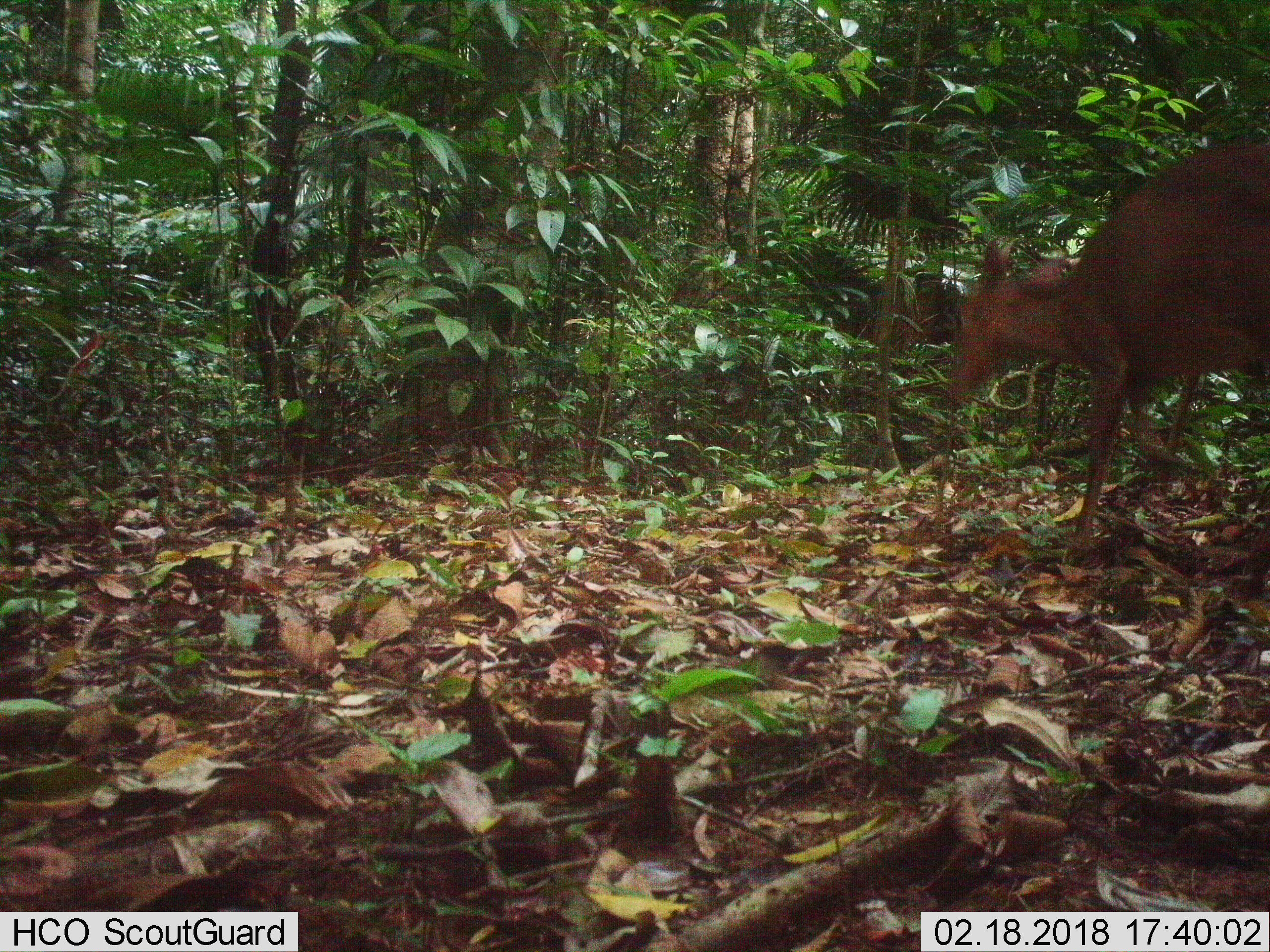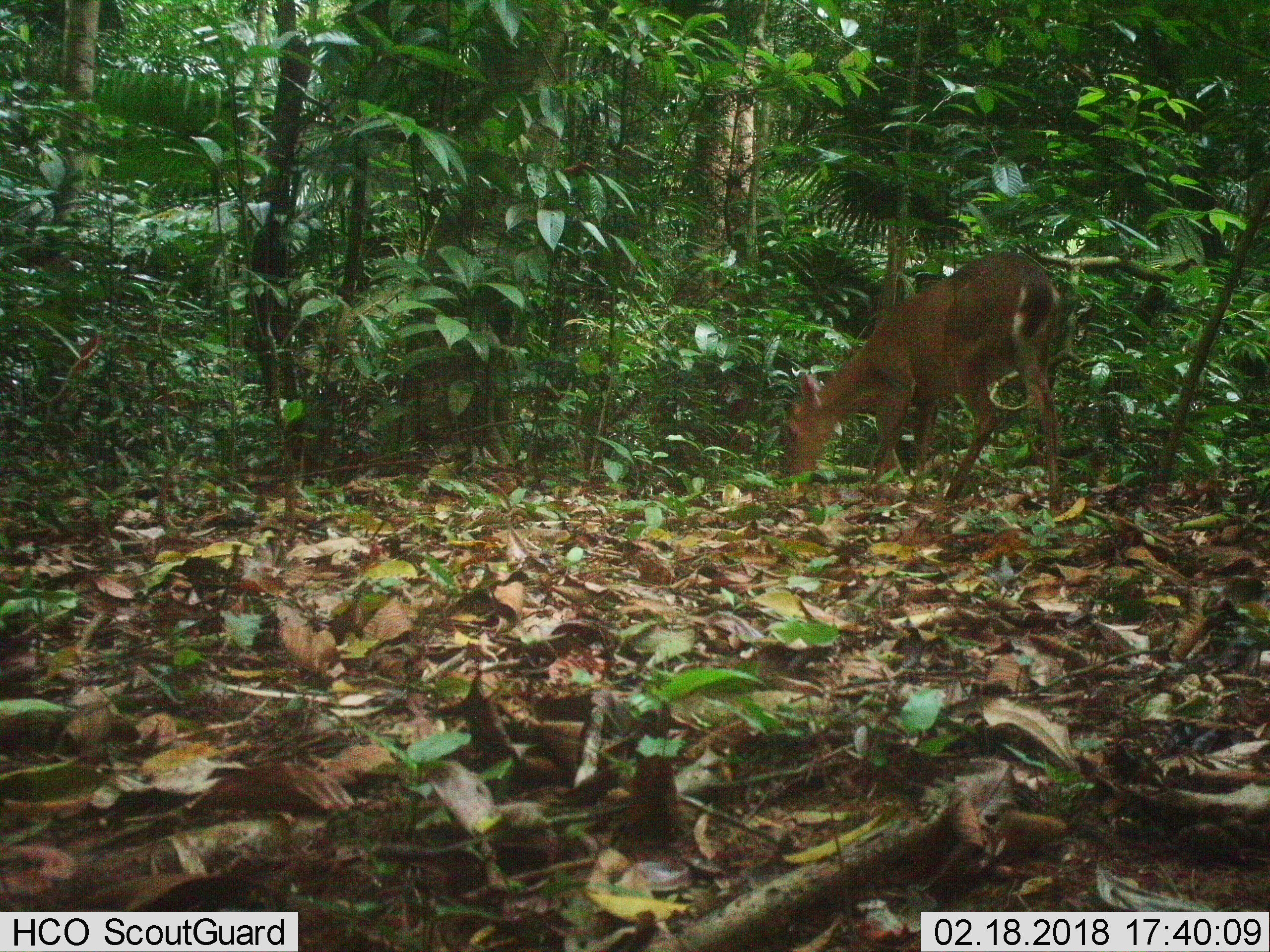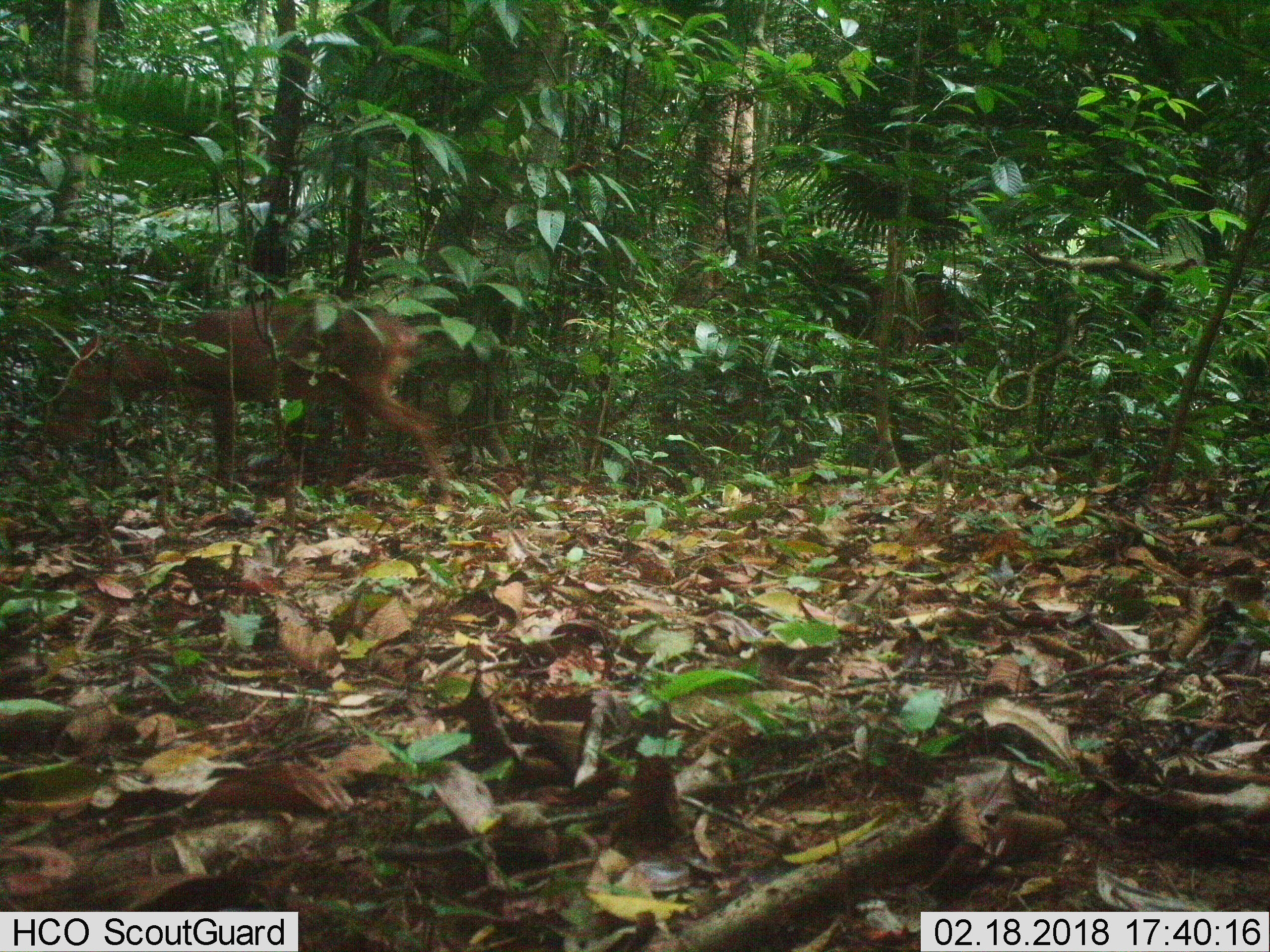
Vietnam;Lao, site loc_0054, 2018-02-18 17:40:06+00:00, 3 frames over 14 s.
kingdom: Animalia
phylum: Chordata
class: Mammalia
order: Artiodactyla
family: Cervidae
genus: Muntiacus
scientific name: Muntiacus vuquangensis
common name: large-antlered muntjac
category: large antlered muntjac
Large antlered muntjac (large-antlered muntjac) (Muntiacus vuquangensis). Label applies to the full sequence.